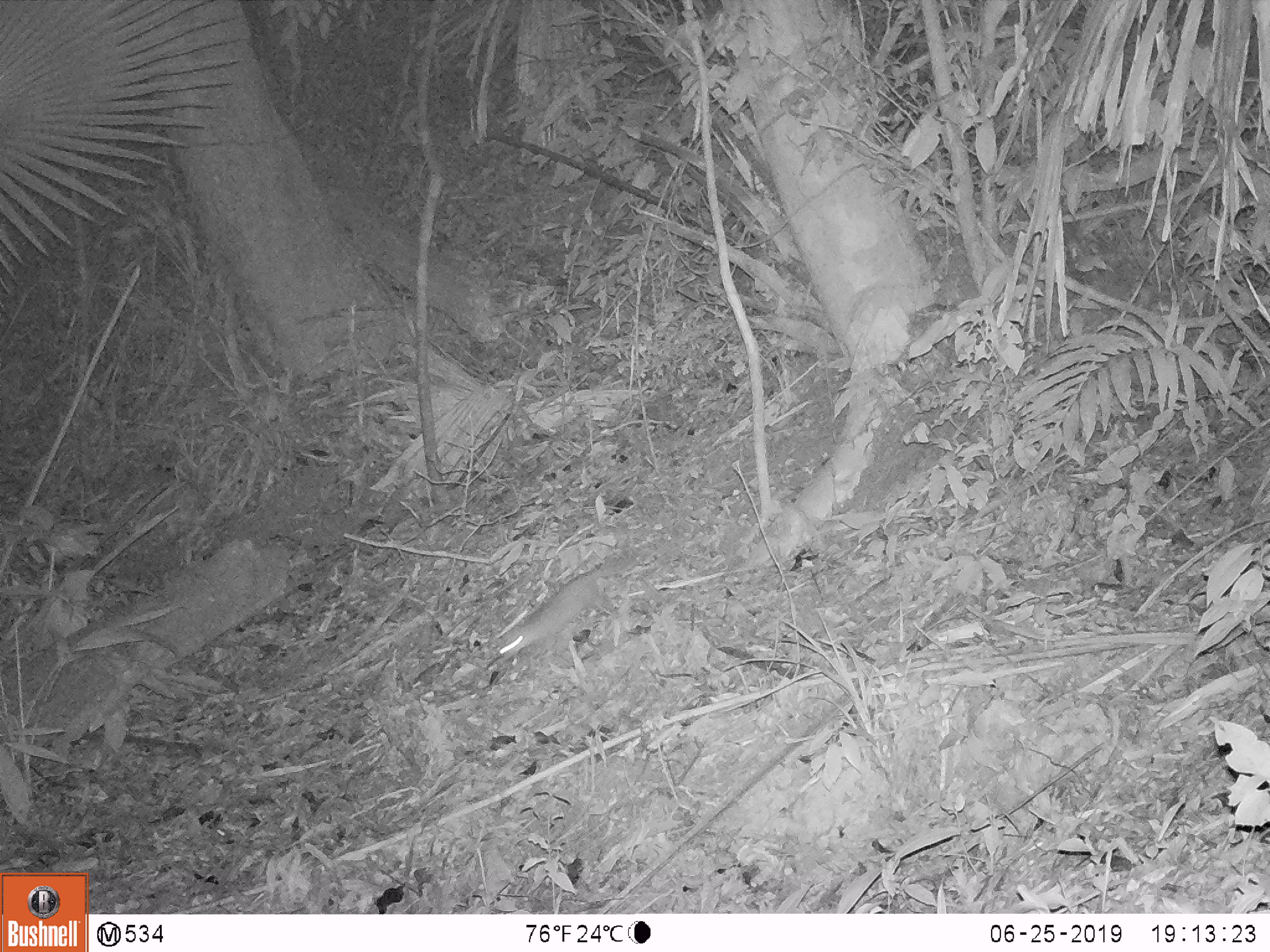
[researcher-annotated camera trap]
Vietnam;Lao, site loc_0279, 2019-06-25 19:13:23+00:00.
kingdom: Animalia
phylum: Chordata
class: Mammalia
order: Carnivora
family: Mustelidae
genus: Melogale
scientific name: Melogale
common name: ferret badger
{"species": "ferret badger (Melogale)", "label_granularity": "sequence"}